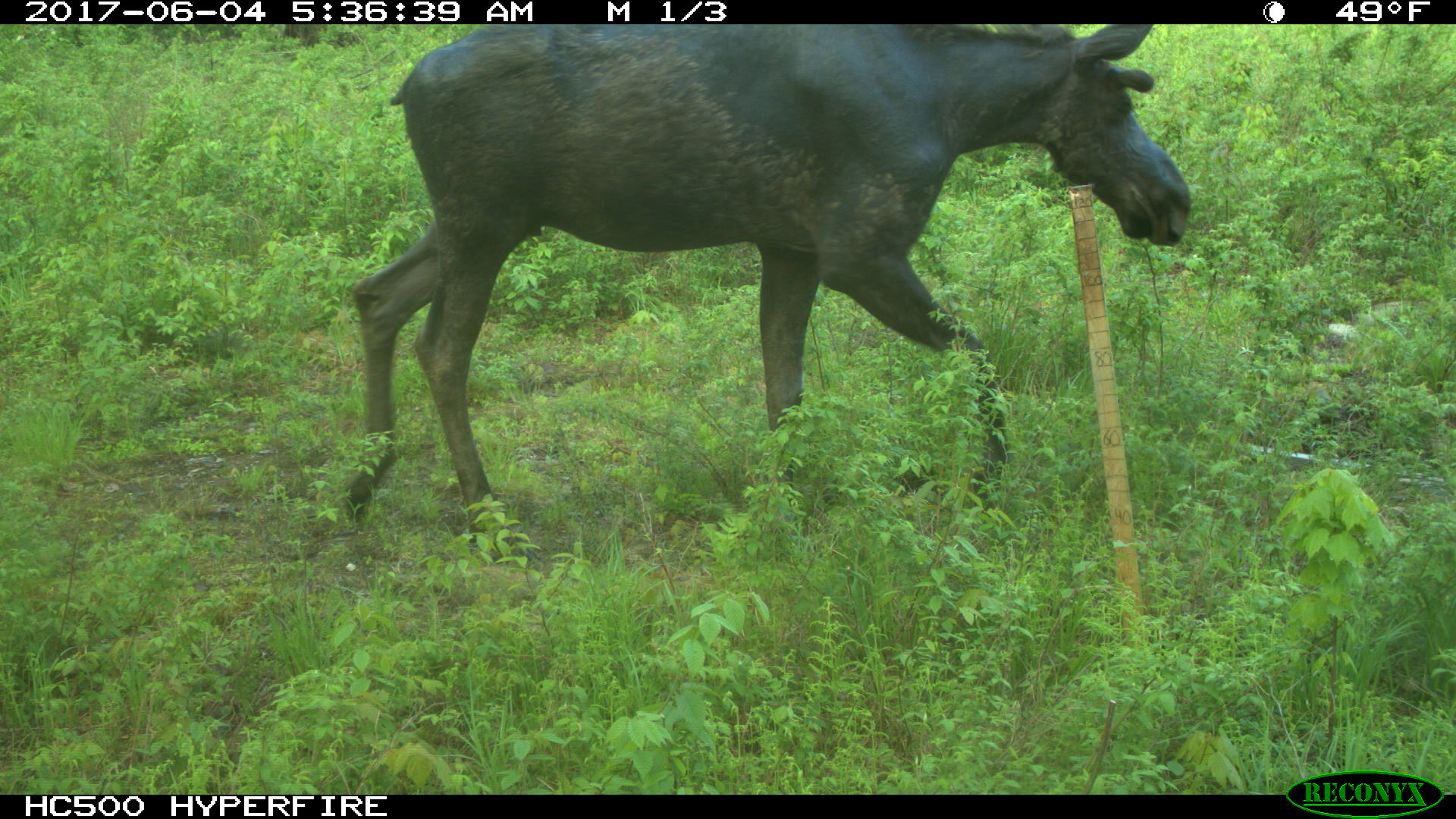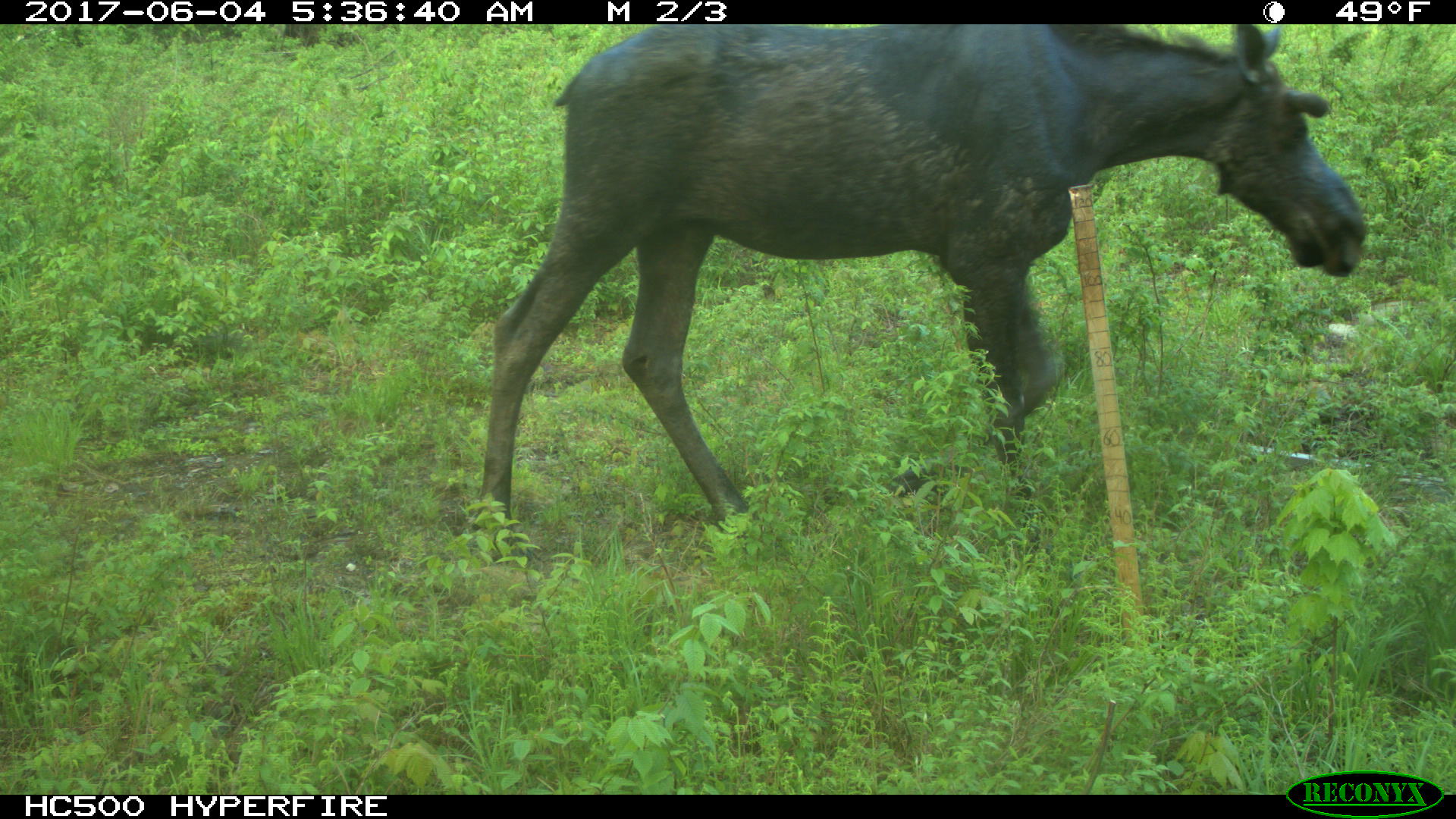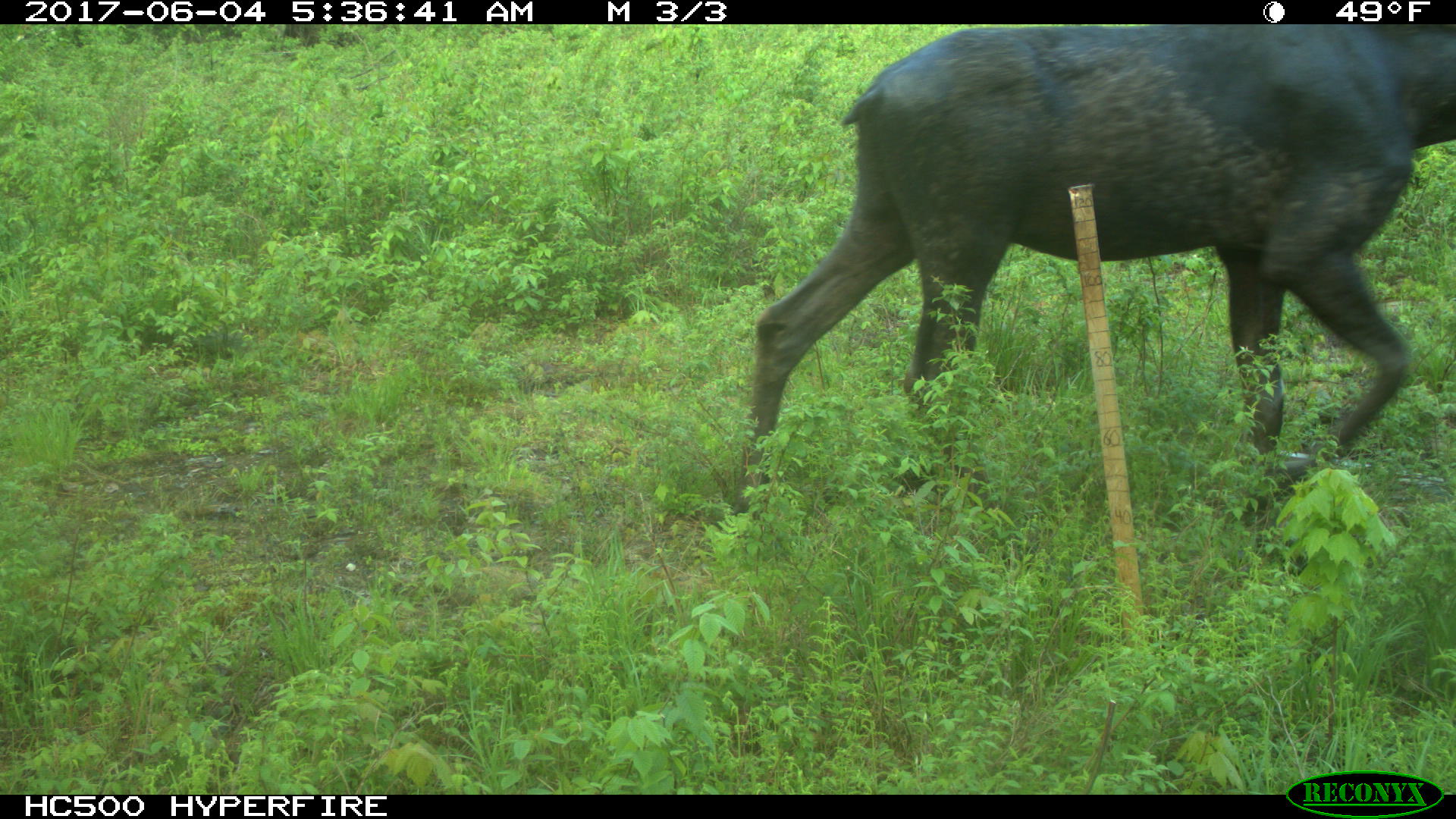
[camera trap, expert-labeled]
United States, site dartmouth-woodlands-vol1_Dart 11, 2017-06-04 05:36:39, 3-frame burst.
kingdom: Animalia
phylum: Chordata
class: Mammalia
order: Artiodactyla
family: Cervidae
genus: Alces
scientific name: Alces alces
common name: moose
Moose (Alces alces).